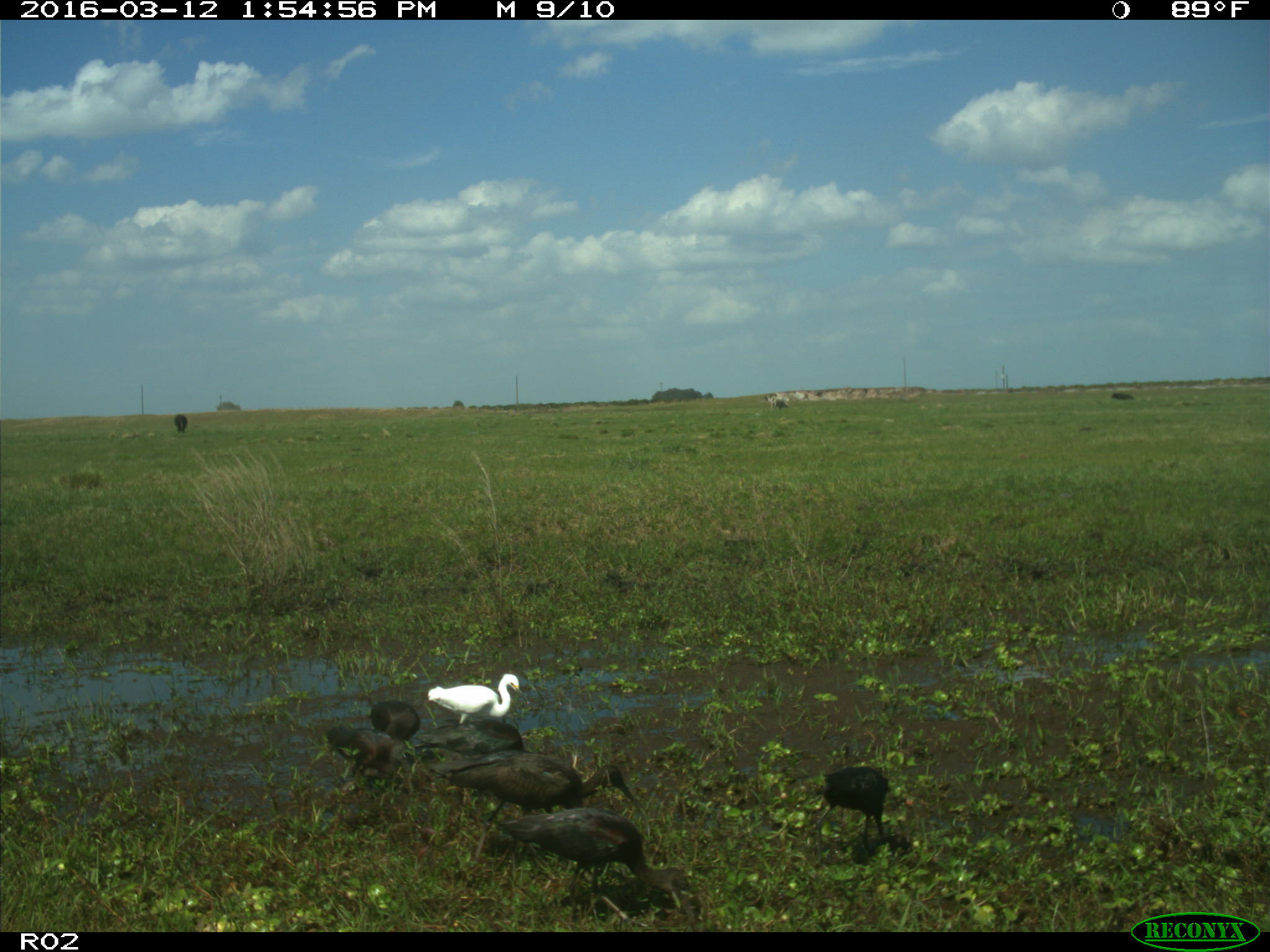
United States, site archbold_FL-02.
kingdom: Animalia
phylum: Chordata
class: Mammalia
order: Artiodactyla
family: Bovidae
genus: Bos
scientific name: Bos taurus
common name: domestic cow